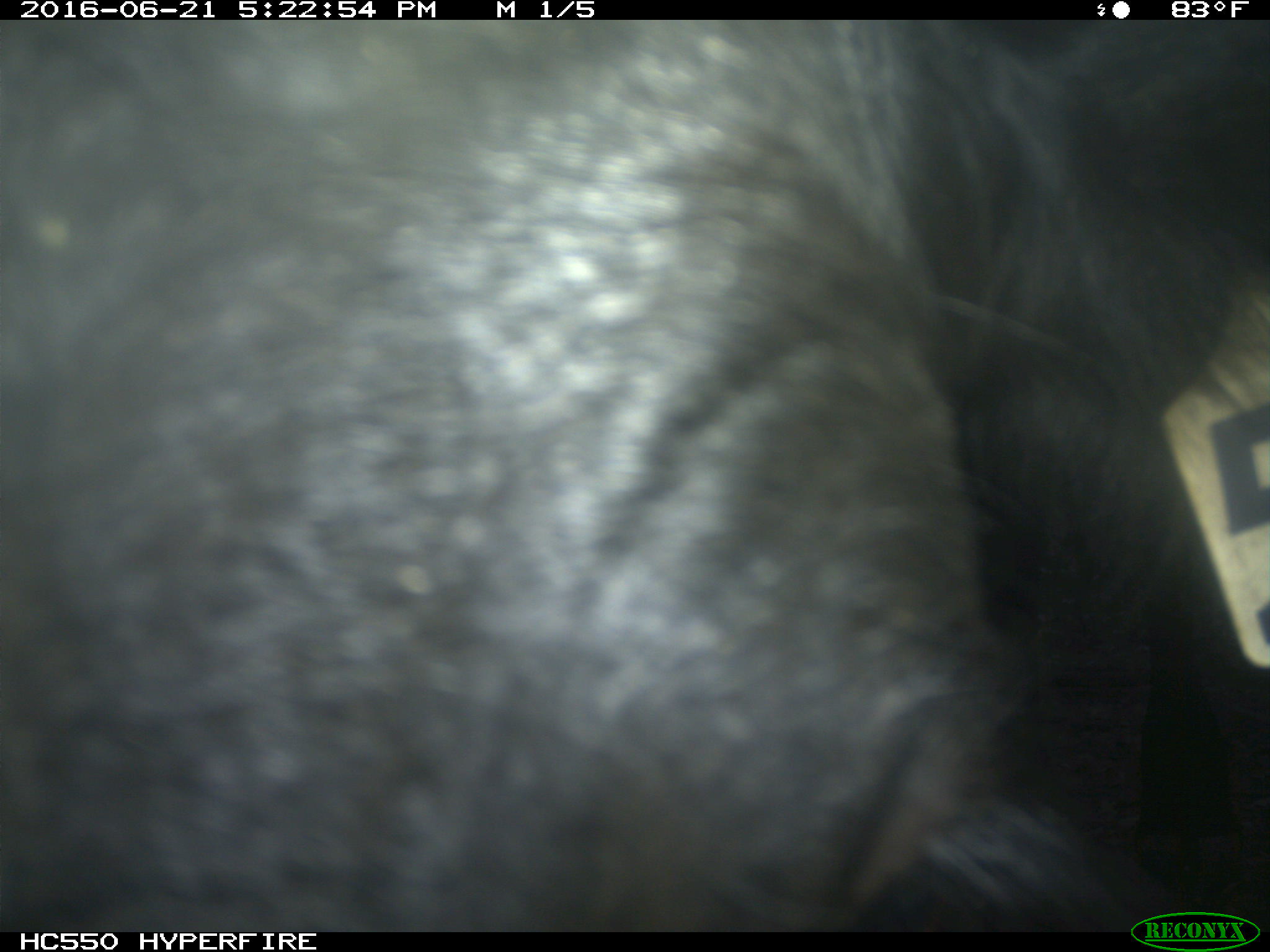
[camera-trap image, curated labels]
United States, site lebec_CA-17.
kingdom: Animalia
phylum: Chordata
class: Mammalia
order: Artiodactyla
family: Bovidae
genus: Bos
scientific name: Bos taurus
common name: domestic cow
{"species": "Bos taurus (domestic cow)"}